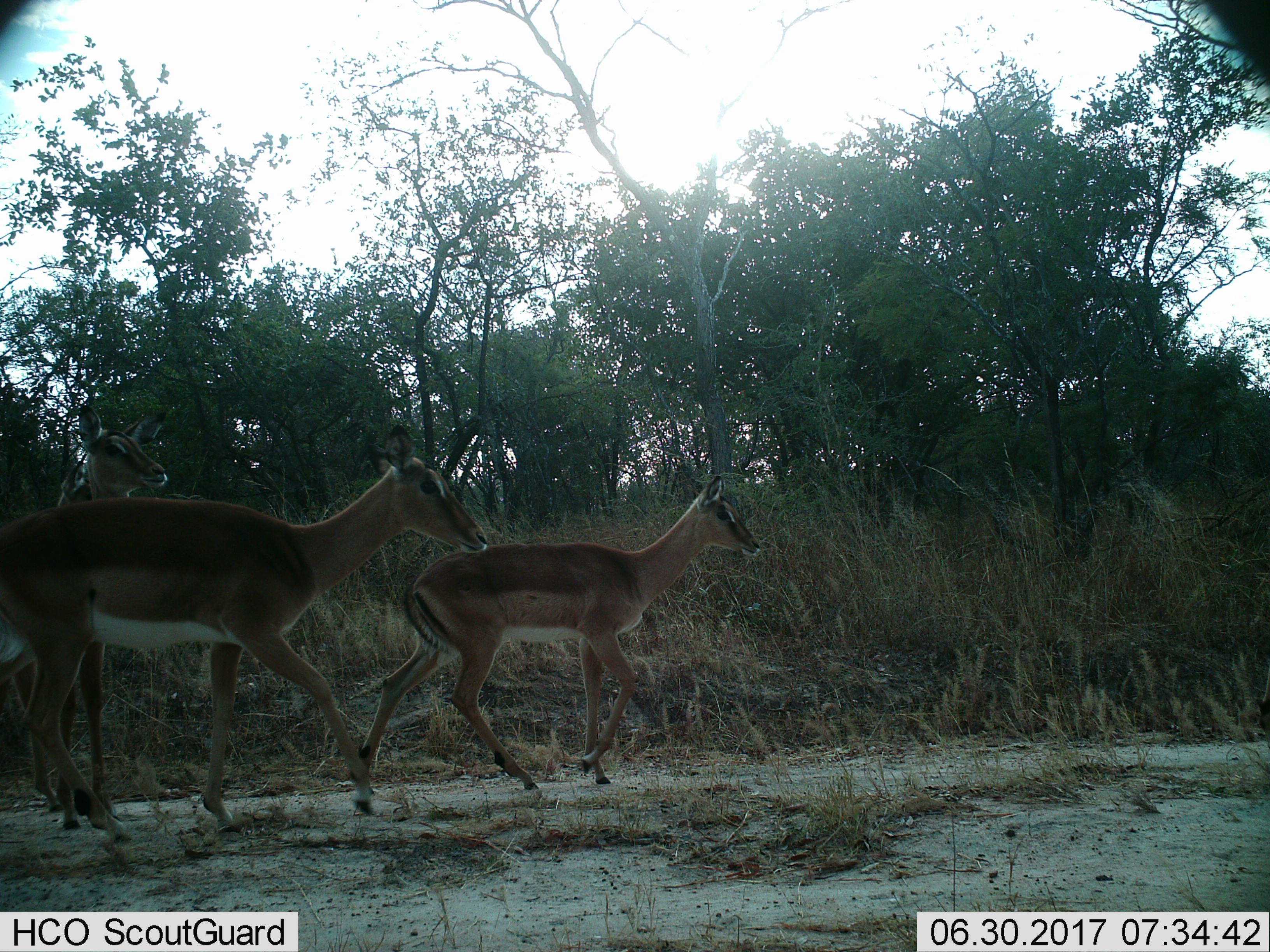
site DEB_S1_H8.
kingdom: Animalia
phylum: Chordata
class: Mammalia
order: Artiodactyla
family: Bovidae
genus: Aepyceros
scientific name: Aepyceros melampus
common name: impala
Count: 3.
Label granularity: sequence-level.